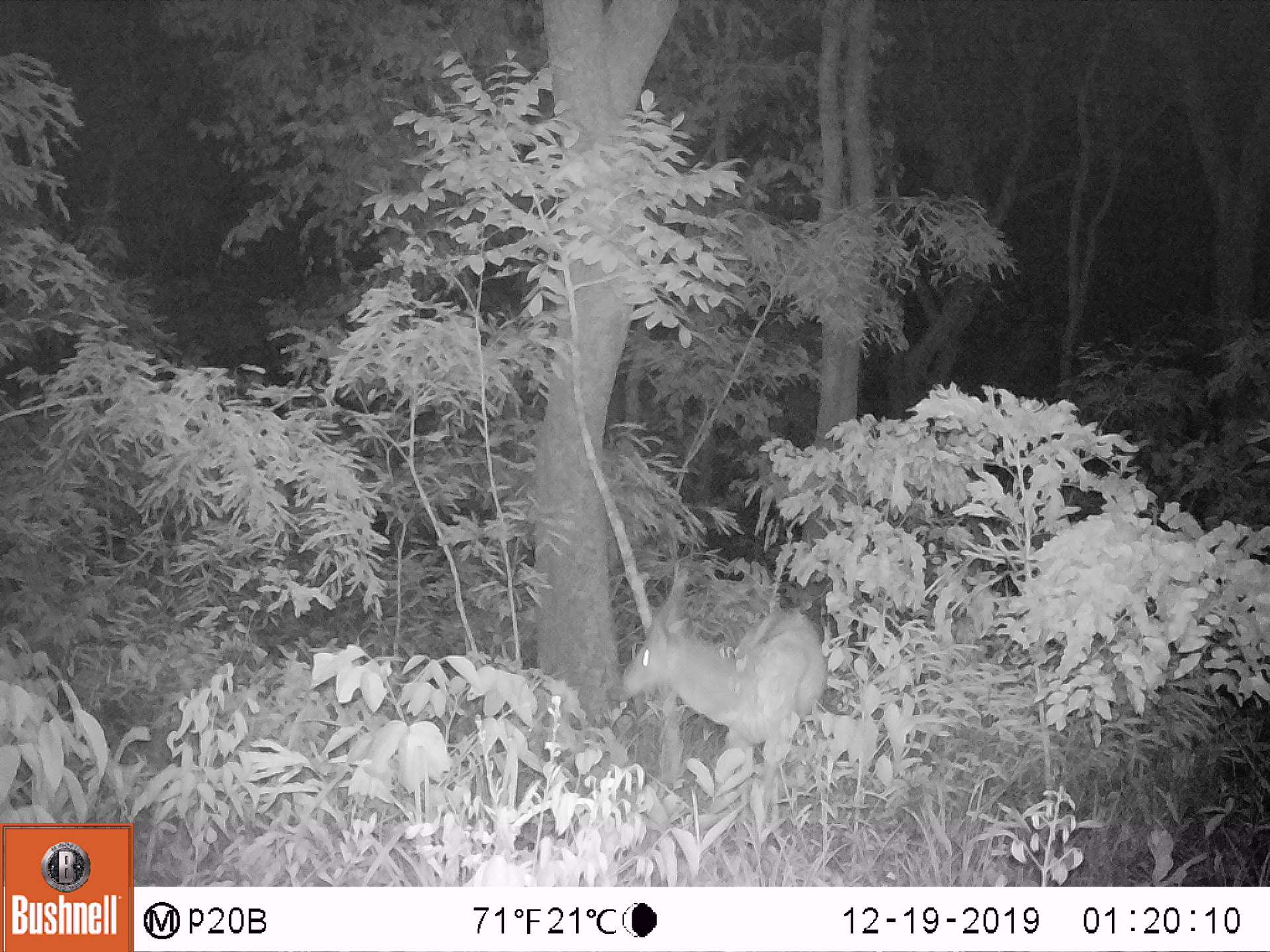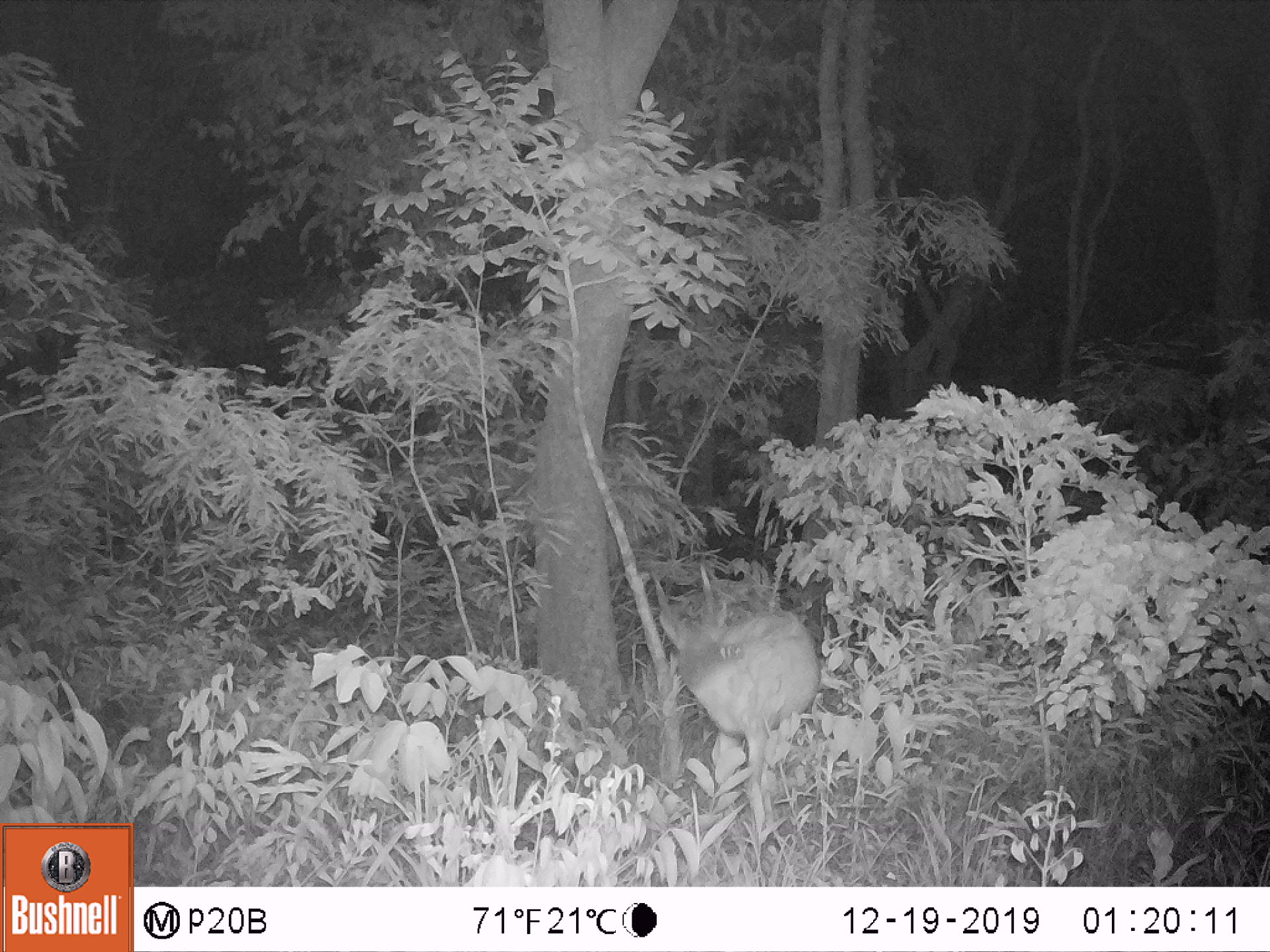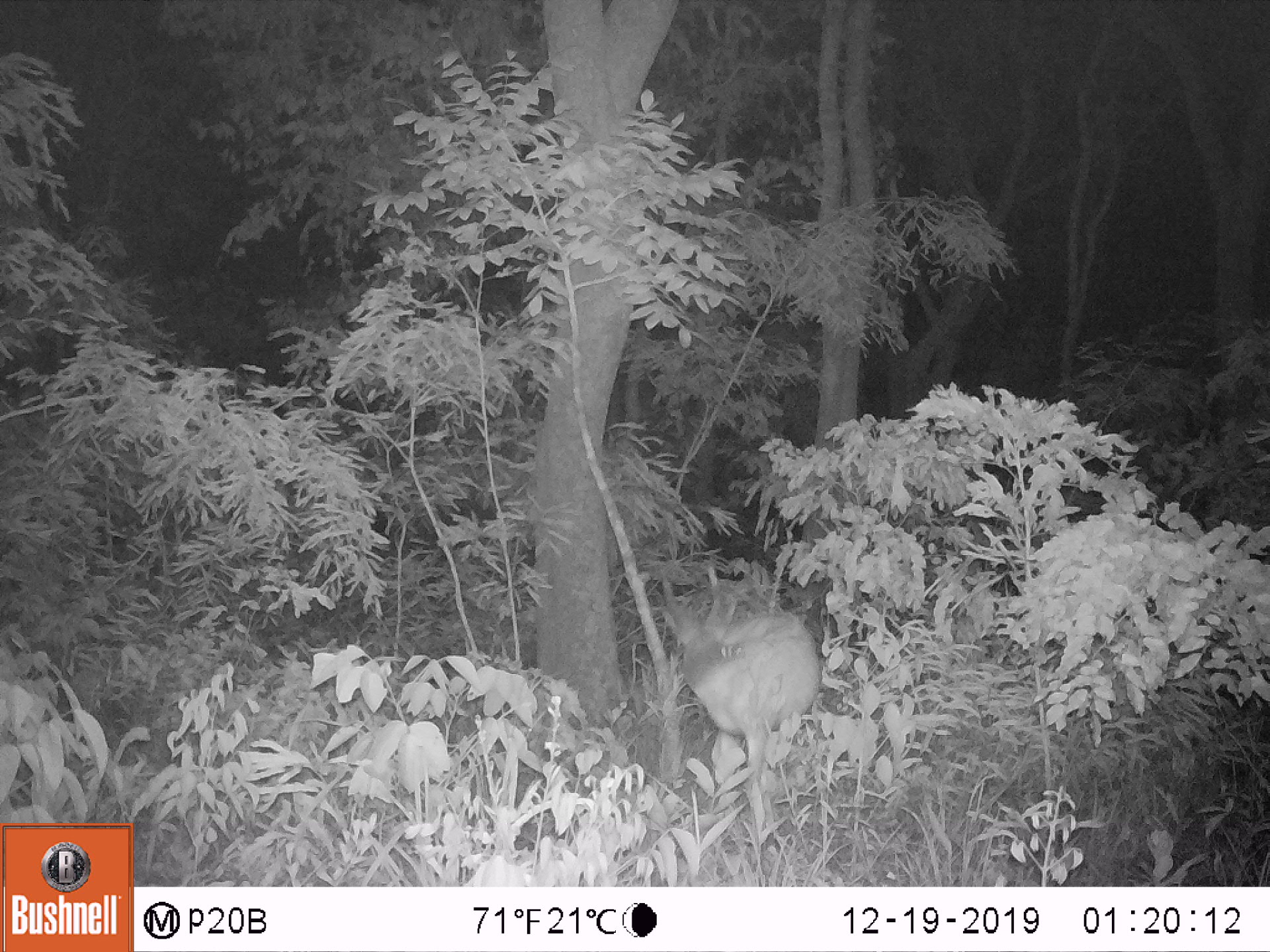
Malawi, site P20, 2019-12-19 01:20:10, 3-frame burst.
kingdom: Animalia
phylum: Chordata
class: Mammalia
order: Artiodactyla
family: Bovidae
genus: Tragelaphus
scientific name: Tragelaphus sylvaticus sylvaticus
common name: cape bushbuck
Cape bushbuck (Tragelaphus sylvaticus sylvaticus), count 1.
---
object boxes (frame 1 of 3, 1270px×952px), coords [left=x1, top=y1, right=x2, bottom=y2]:
cape bushbuck: [left=612, top=557, right=833, bottom=772]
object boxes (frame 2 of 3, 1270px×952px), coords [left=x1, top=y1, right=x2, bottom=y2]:
cape bushbuck: [left=641, top=561, right=824, bottom=805]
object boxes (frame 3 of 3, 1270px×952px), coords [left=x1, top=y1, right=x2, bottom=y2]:
cape bushbuck: [left=650, top=561, right=831, bottom=850]